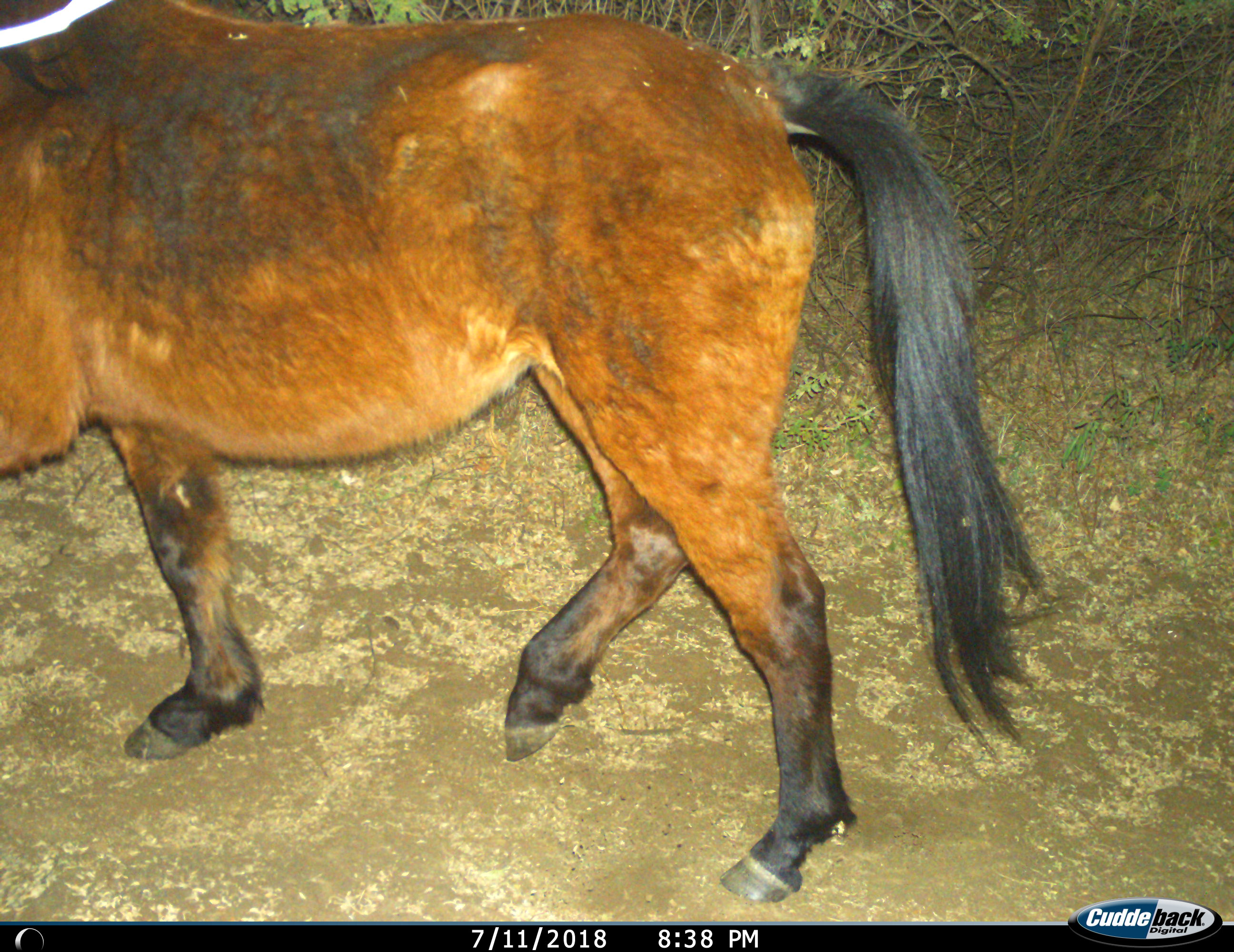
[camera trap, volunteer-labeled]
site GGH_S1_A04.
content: unidentified animal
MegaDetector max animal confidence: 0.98